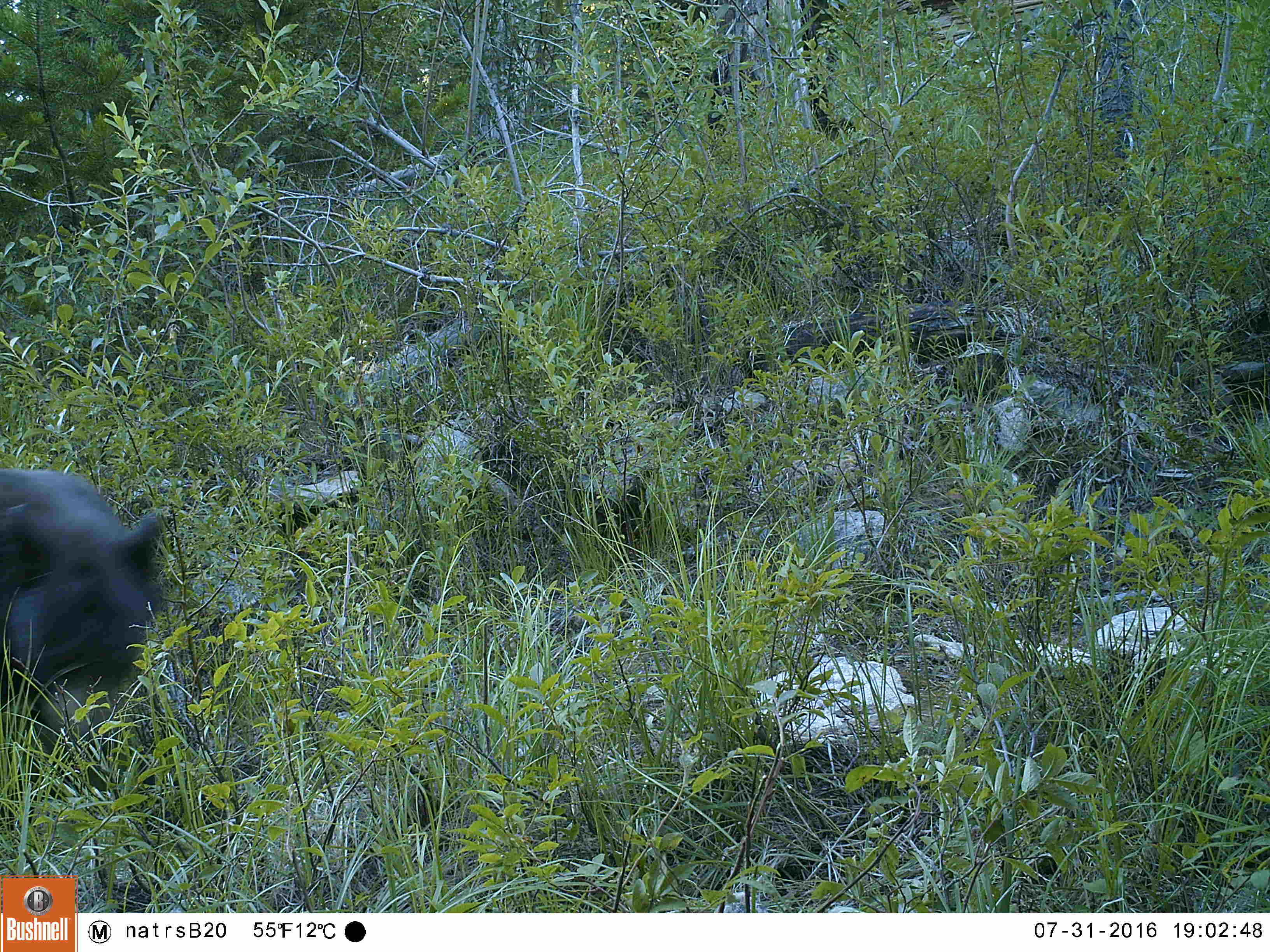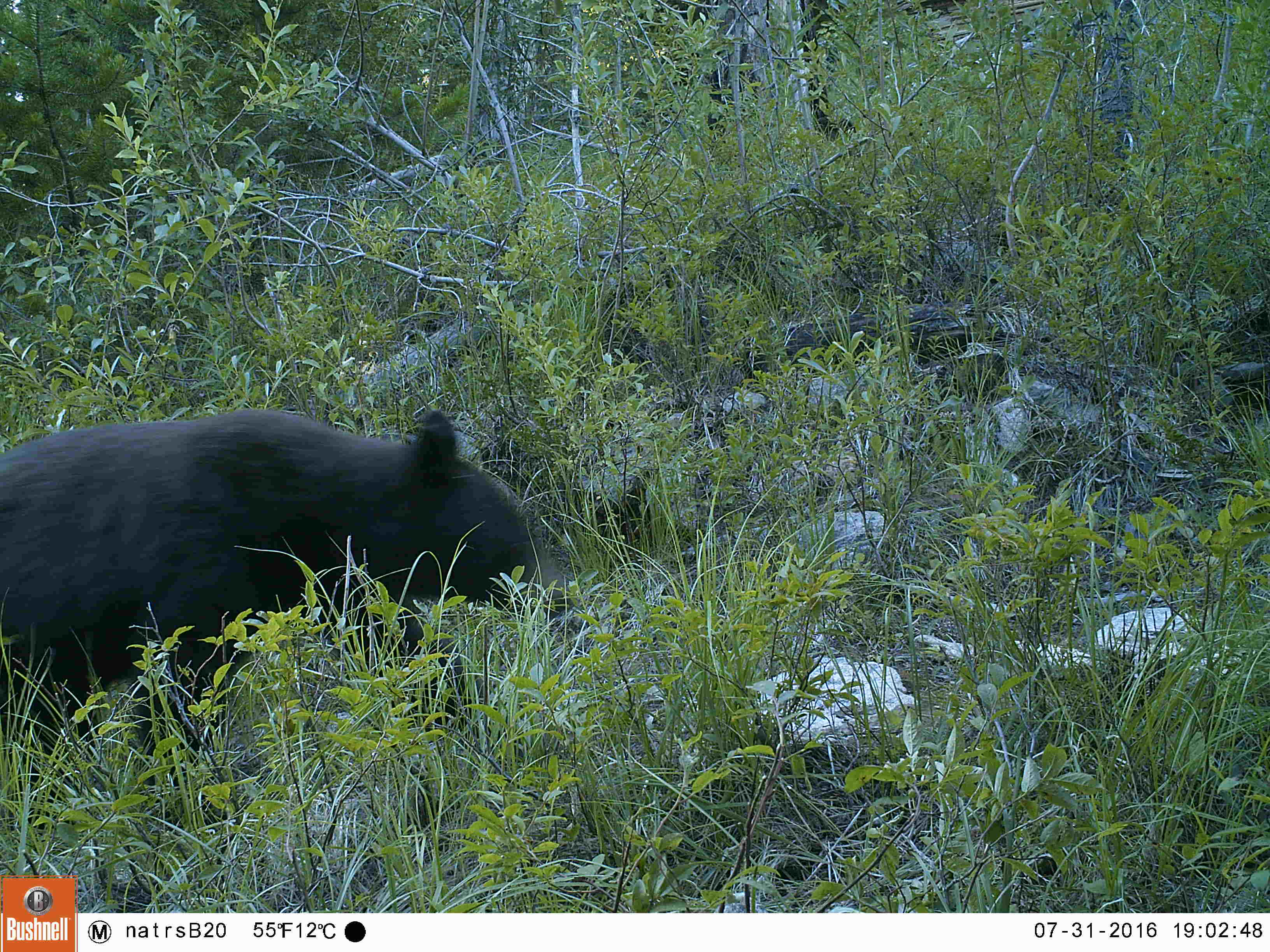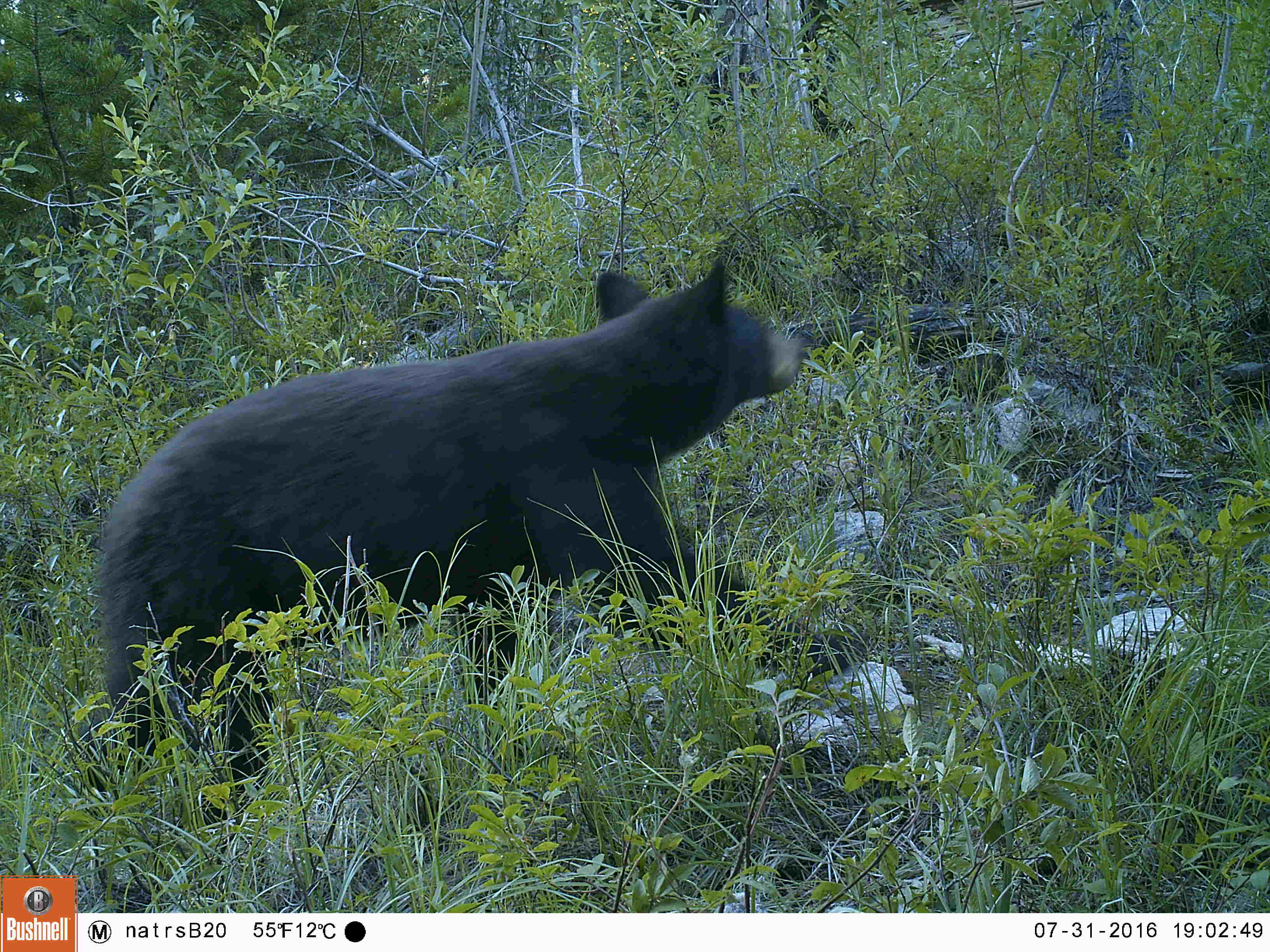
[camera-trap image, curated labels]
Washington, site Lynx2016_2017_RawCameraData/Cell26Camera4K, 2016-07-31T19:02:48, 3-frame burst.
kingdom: Animalia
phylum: Chordata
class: Mammalia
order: Carnivora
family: Ursidae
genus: Ursus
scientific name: Ursus americanus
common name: american black bear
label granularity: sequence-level